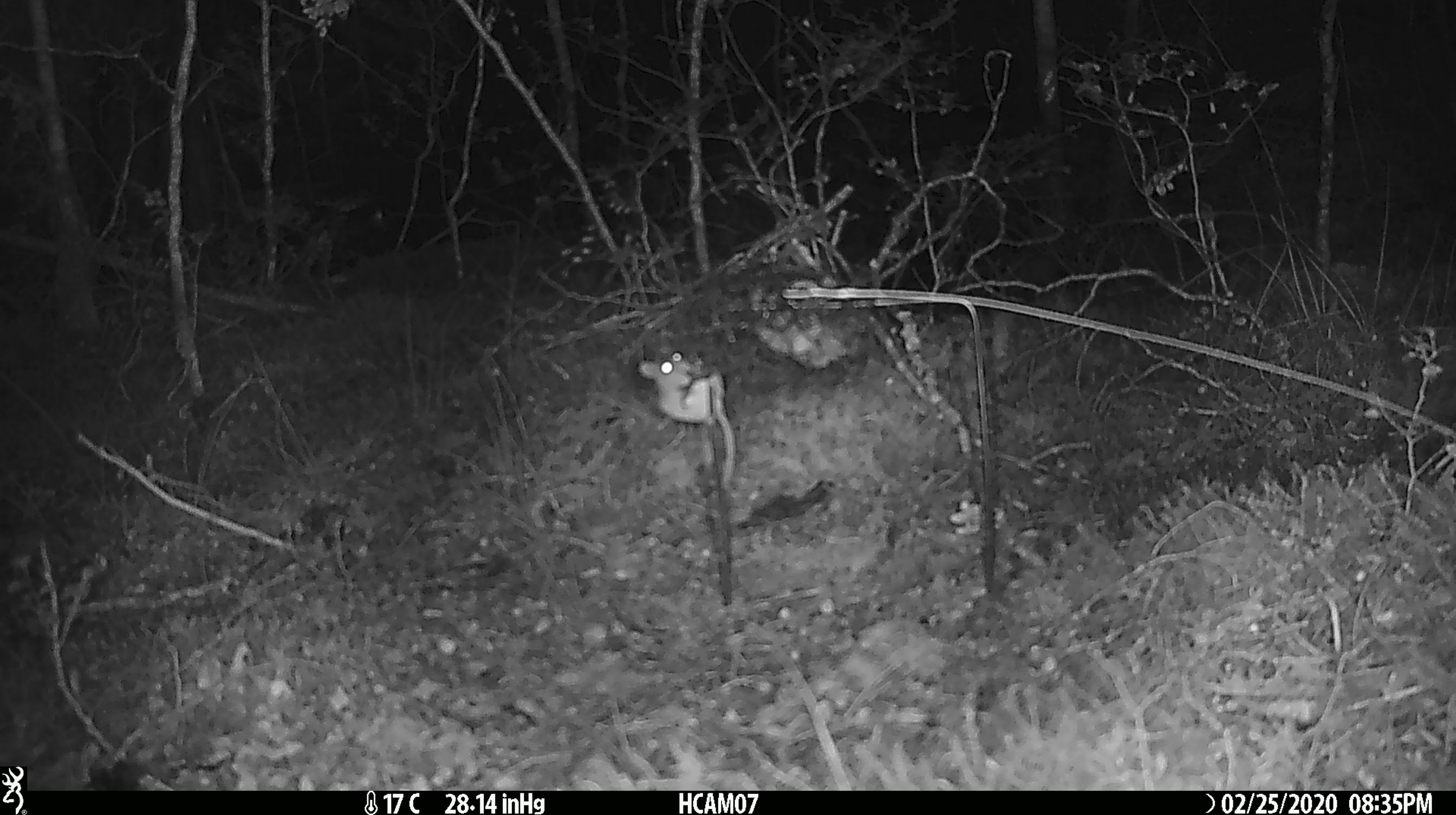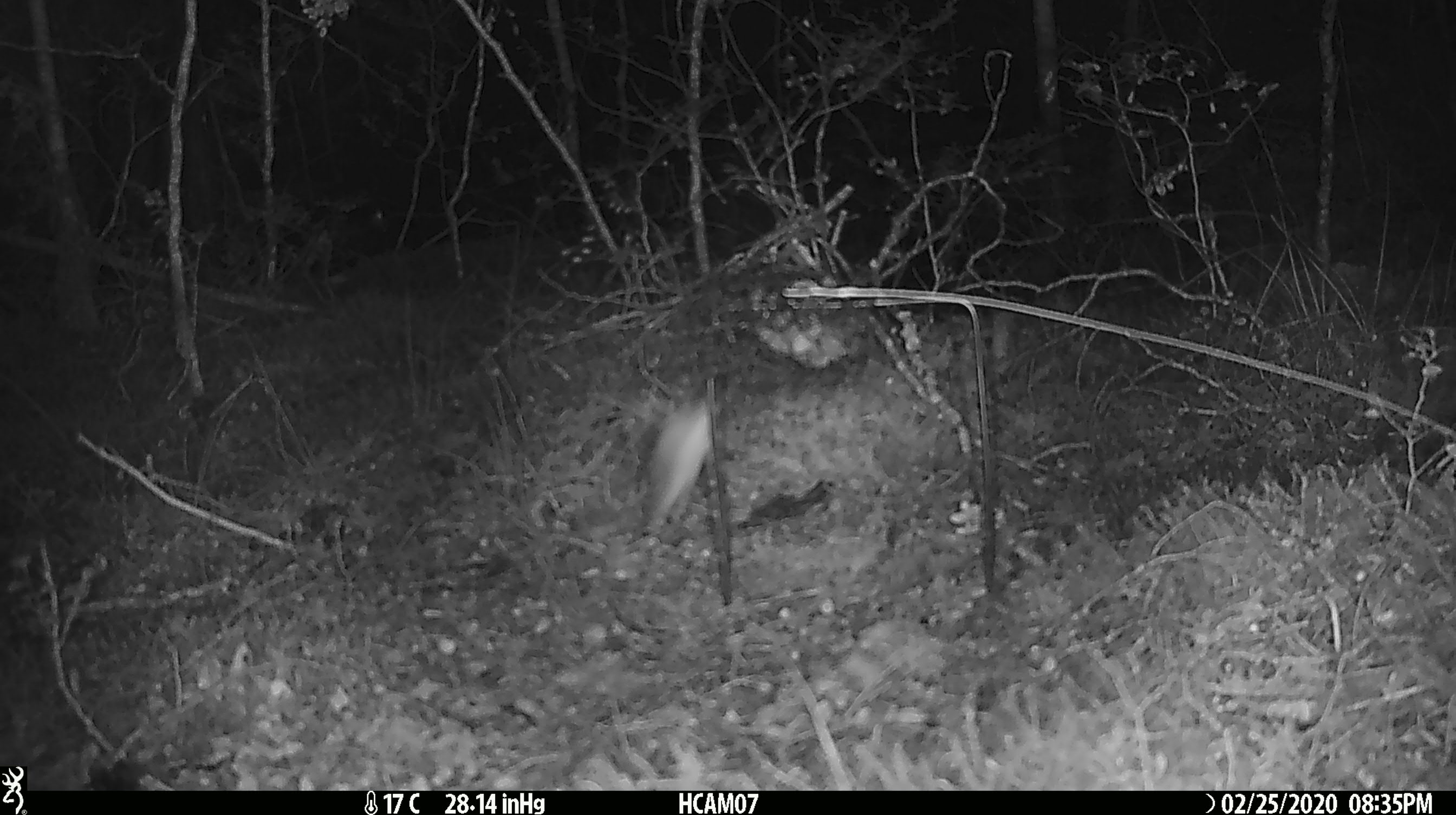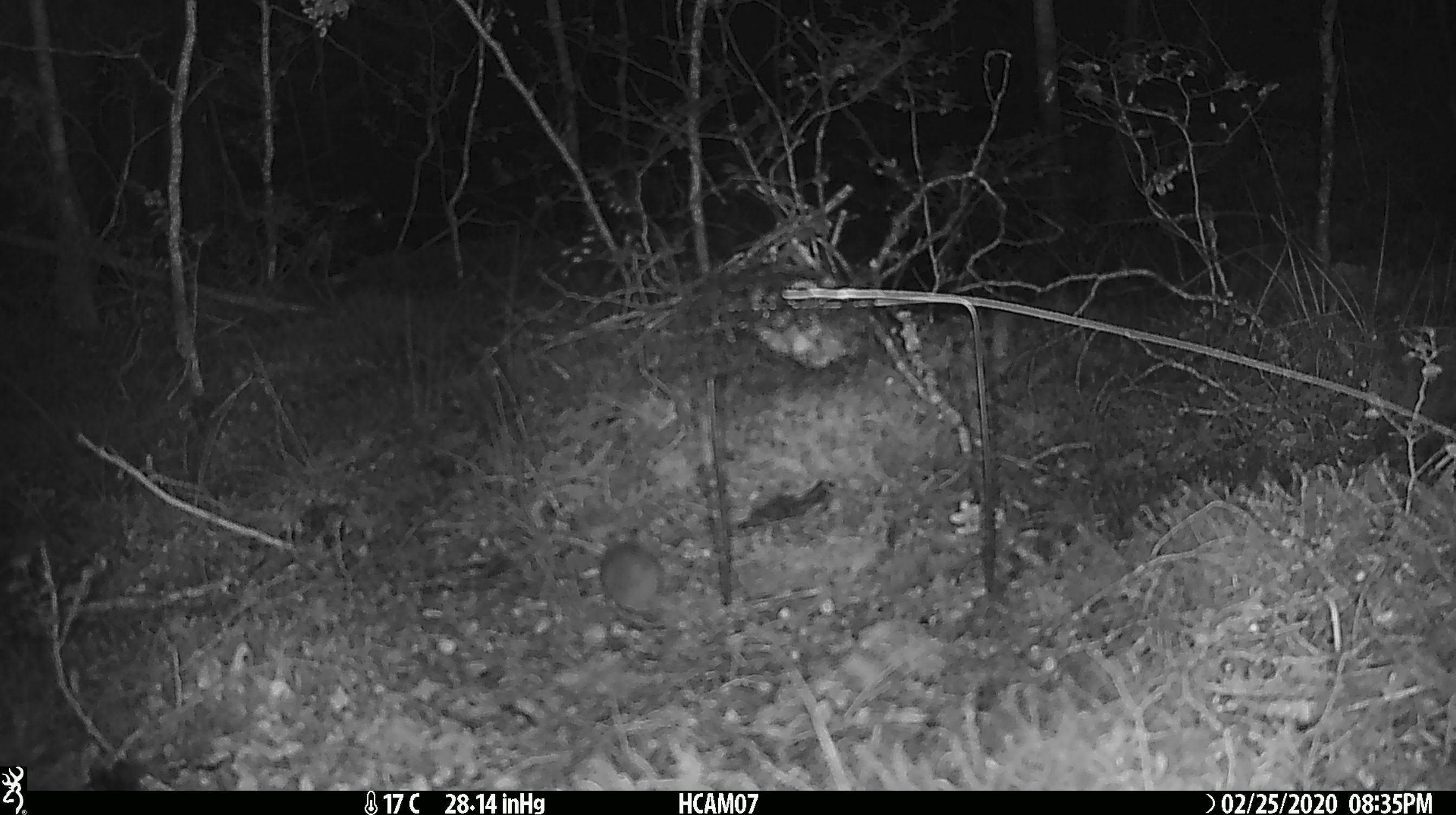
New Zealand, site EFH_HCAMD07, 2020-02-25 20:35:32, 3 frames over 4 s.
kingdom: Animalia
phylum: Chordata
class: Mammalia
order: Rodentia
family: Muridae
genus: Mus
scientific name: Mus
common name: mouse